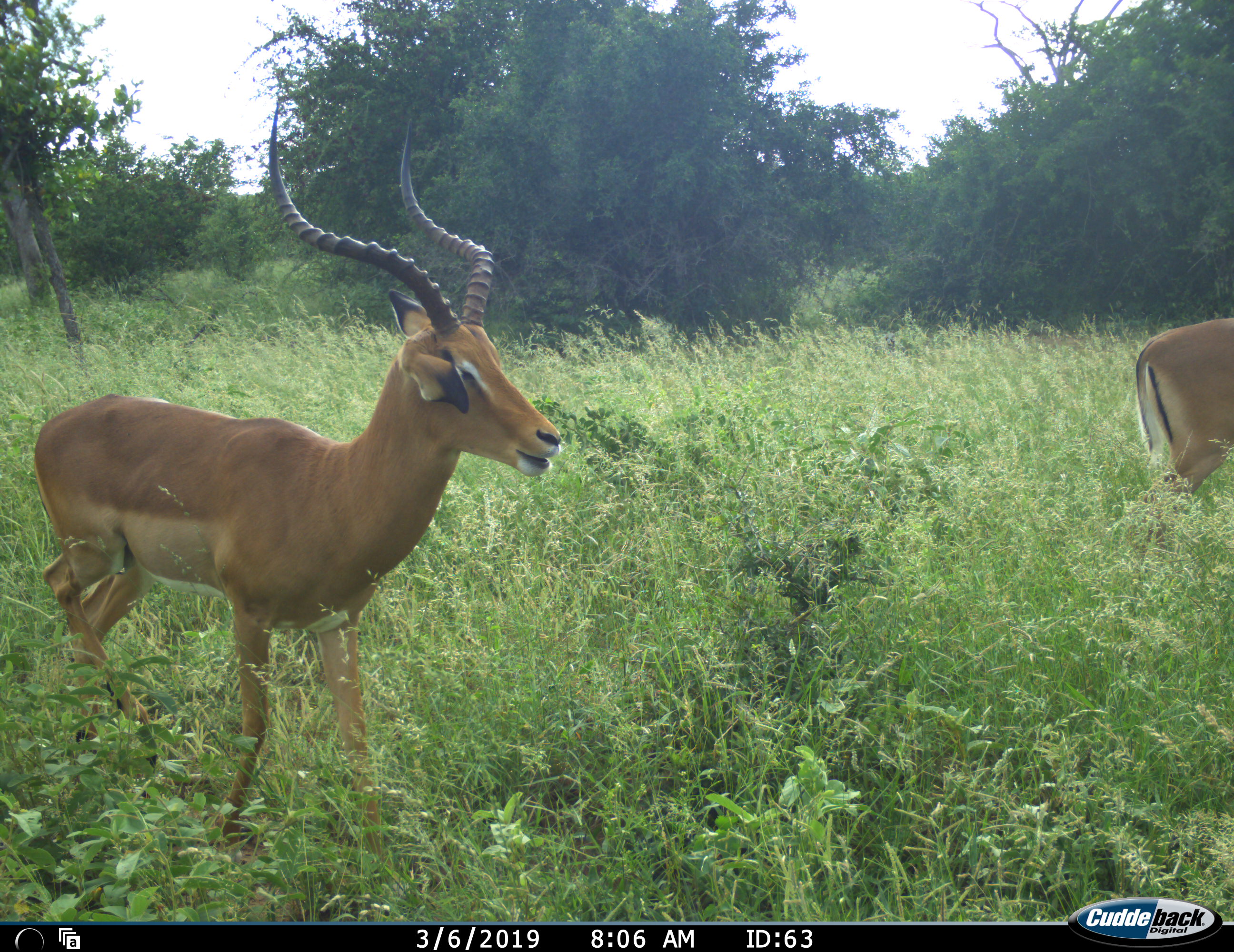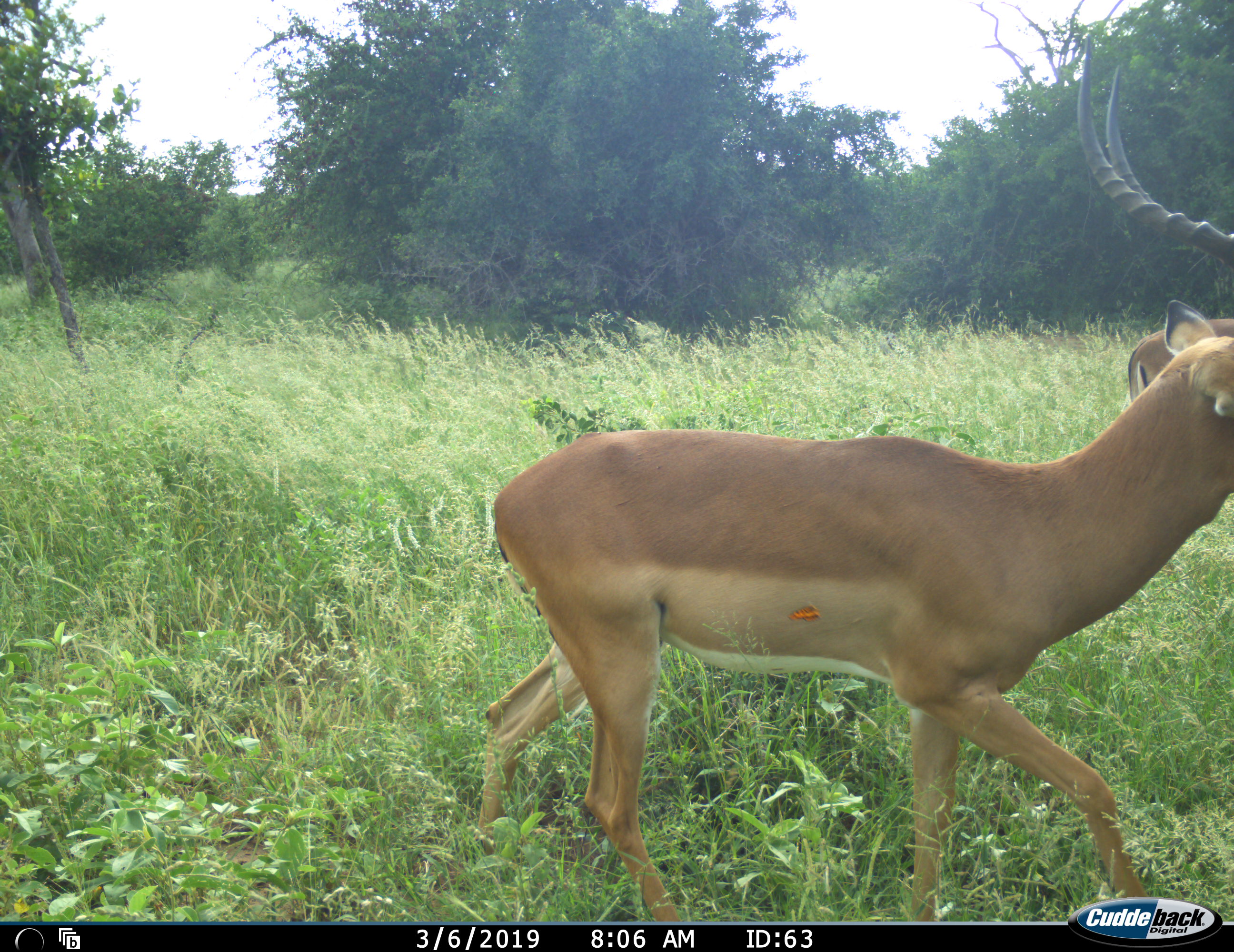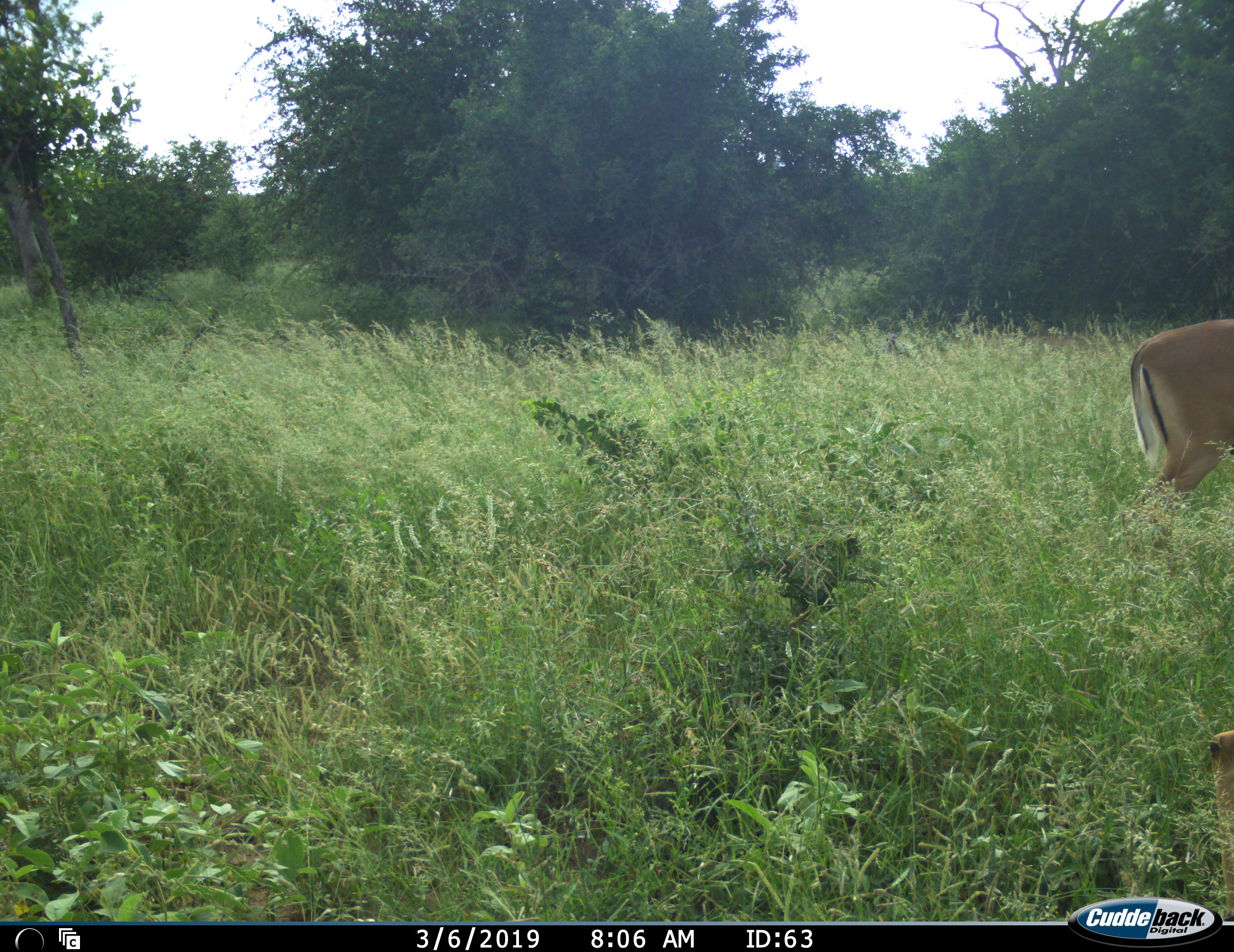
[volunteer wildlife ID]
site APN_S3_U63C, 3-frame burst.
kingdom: Animalia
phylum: Chordata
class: Mammalia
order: Artiodactyla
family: Bovidae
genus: Aepyceros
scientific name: Aepyceros melampus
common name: impala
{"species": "impala (Aepyceros melampus)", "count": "2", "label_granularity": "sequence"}